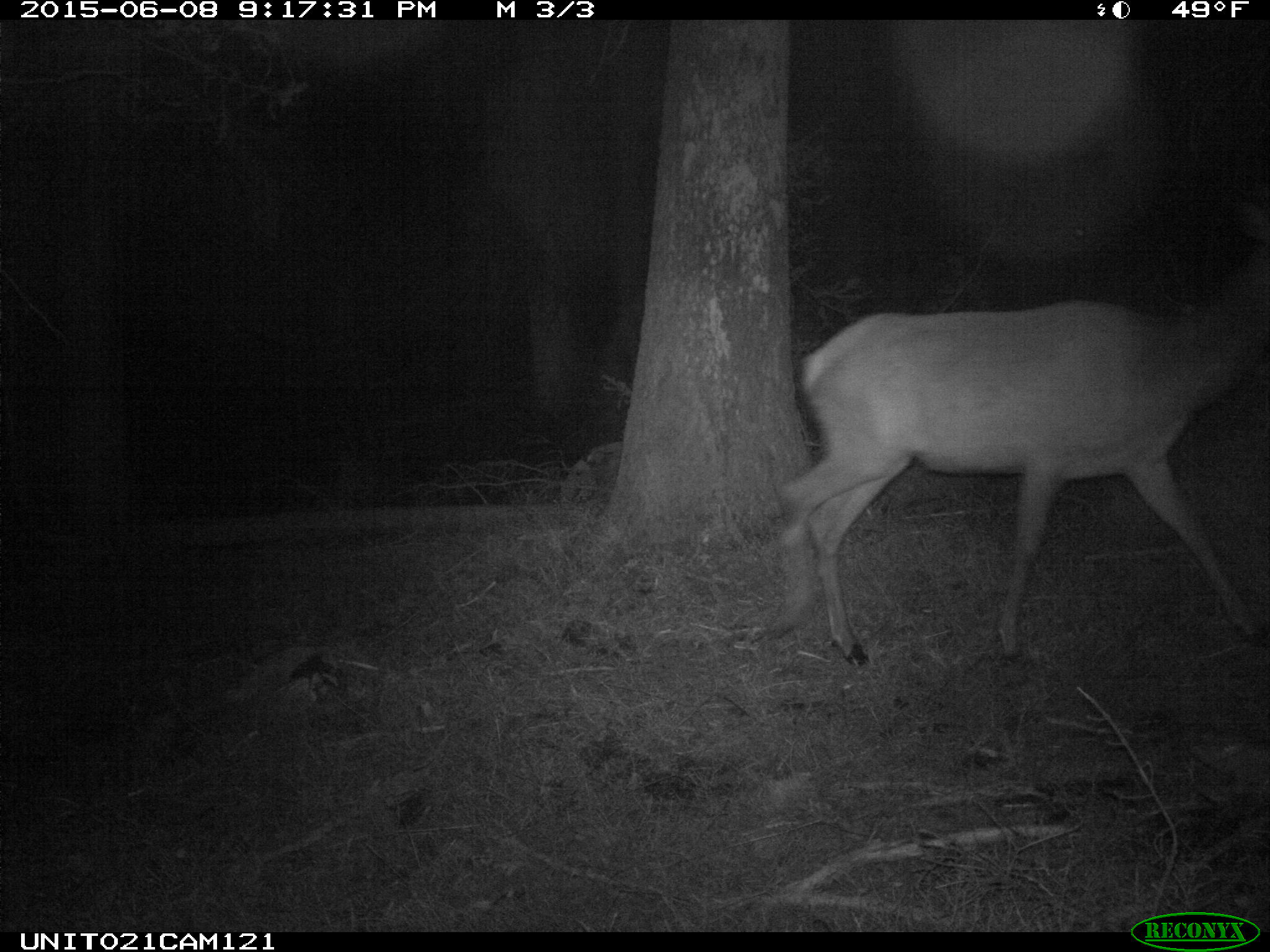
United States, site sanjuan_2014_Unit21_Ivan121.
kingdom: Animalia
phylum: Chordata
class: Mammalia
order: Artiodactyla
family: Cervidae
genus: Cervus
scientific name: Cervus elaphus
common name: red deer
Cervus elaphus (red deer).